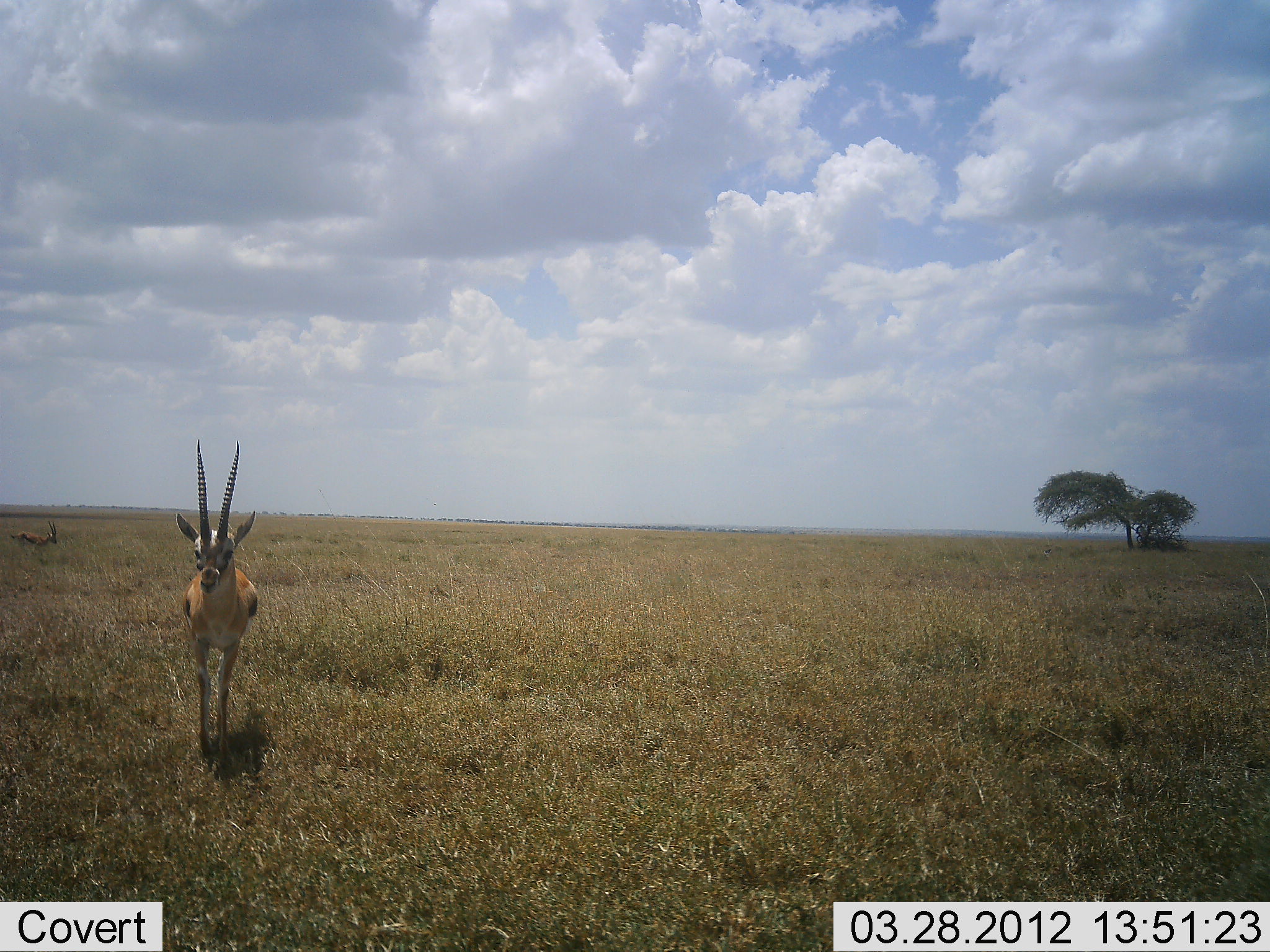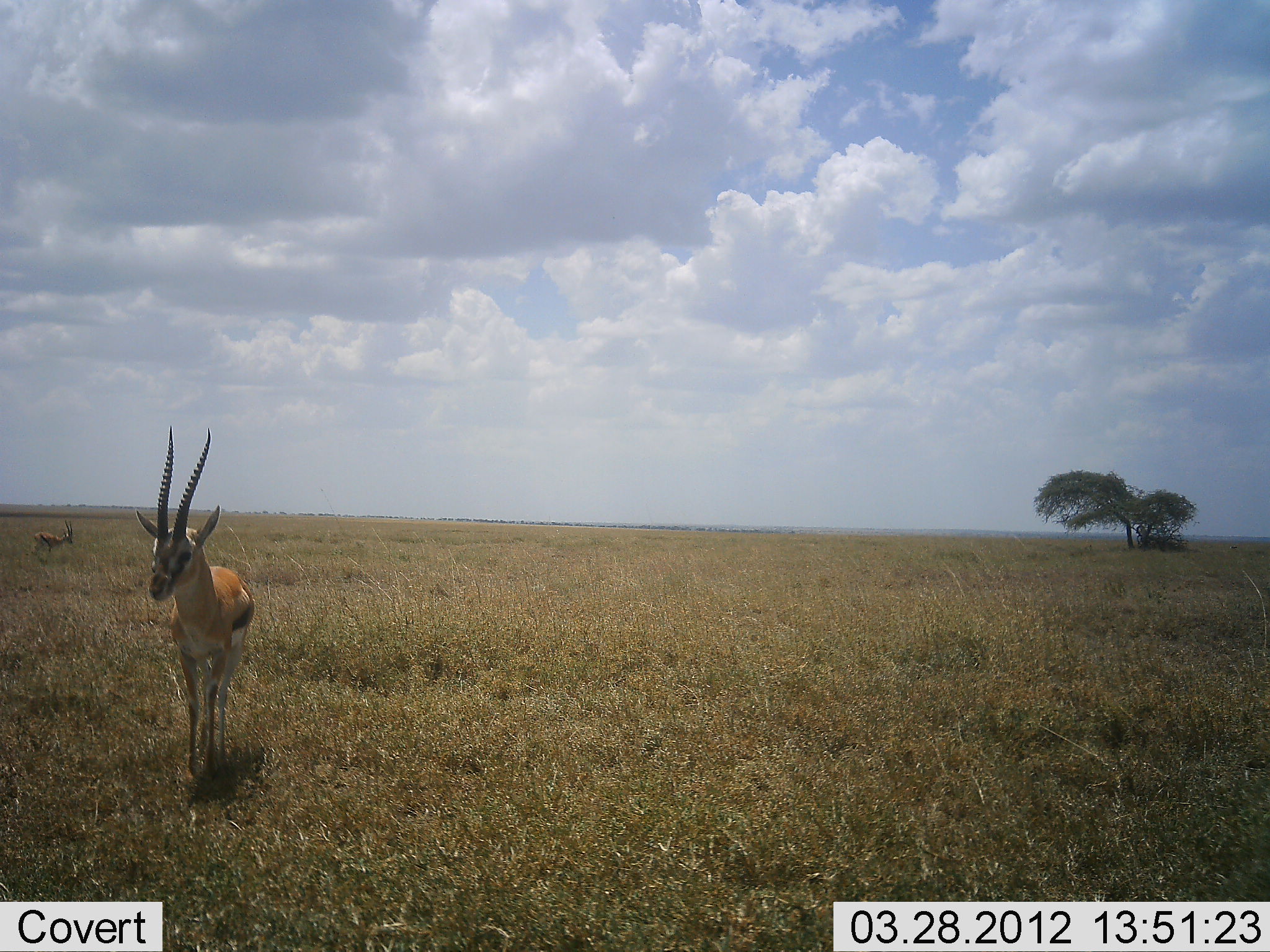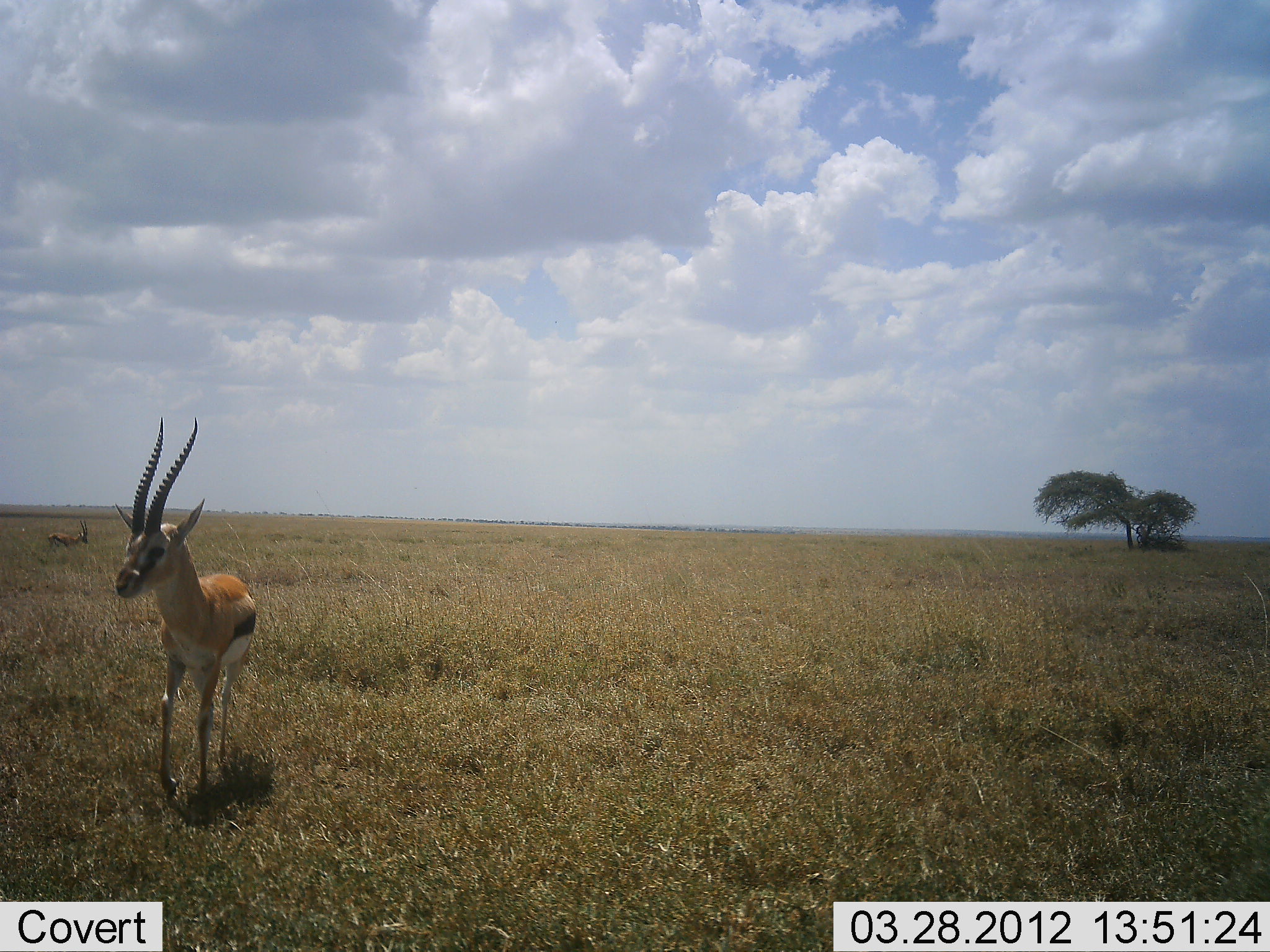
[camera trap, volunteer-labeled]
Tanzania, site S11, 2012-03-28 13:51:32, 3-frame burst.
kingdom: Animalia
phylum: Chordata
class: Mammalia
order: Artiodactyla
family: Bovidae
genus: Eudorcas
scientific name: Eudorcas thomsonii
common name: thomson's gazelle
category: gazellethomsons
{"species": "gazellethomsons (thomson's gazelle) (Eudorcas thomsonii)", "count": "2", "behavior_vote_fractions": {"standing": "6%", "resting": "0%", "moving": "94%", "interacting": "0%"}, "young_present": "0%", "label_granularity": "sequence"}